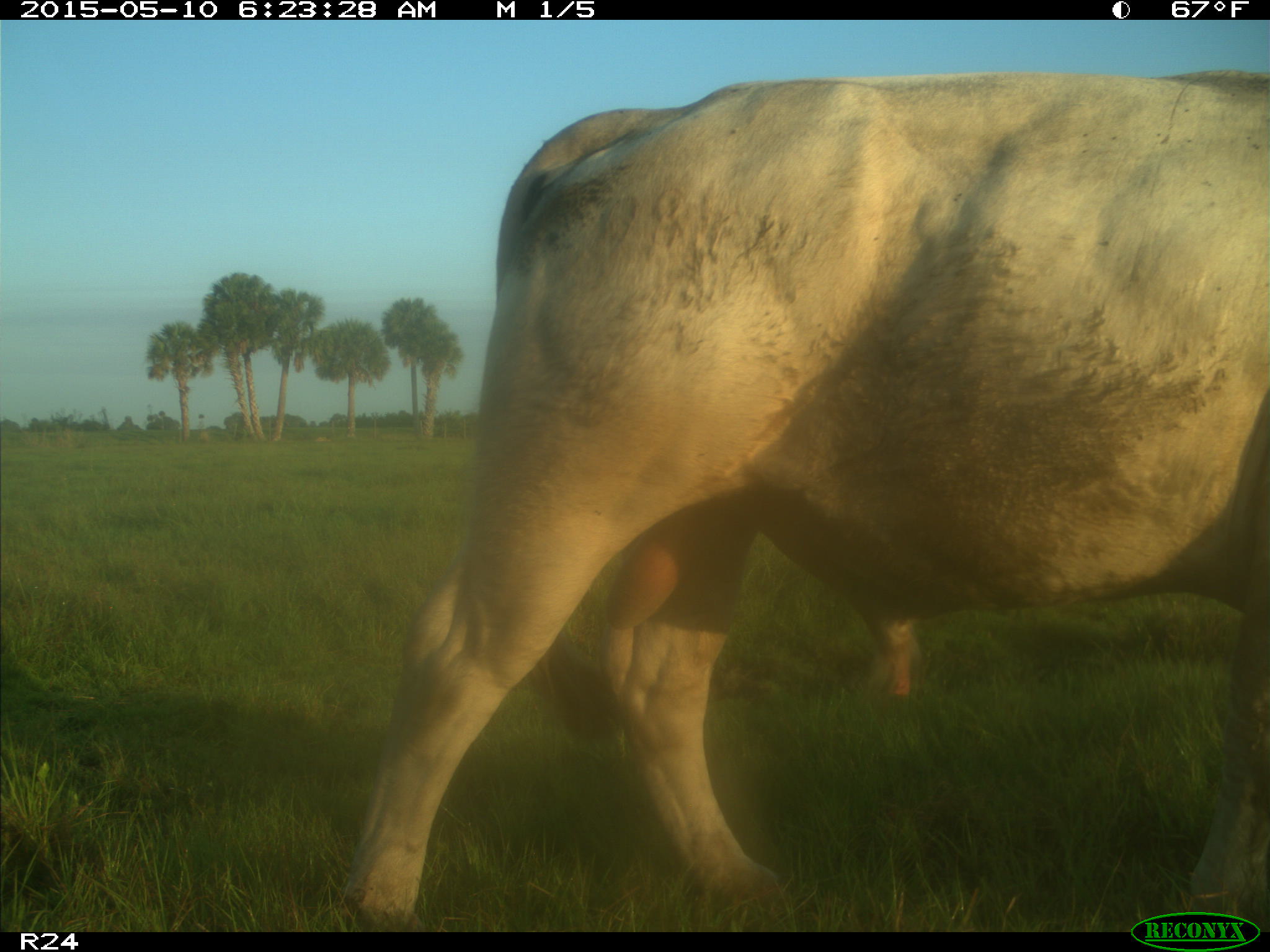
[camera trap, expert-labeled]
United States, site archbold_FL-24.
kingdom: Animalia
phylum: Chordata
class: Mammalia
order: Artiodactyla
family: Bovidae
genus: Bos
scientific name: Bos taurus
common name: domestic cow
Bos taurus (domestic cow).